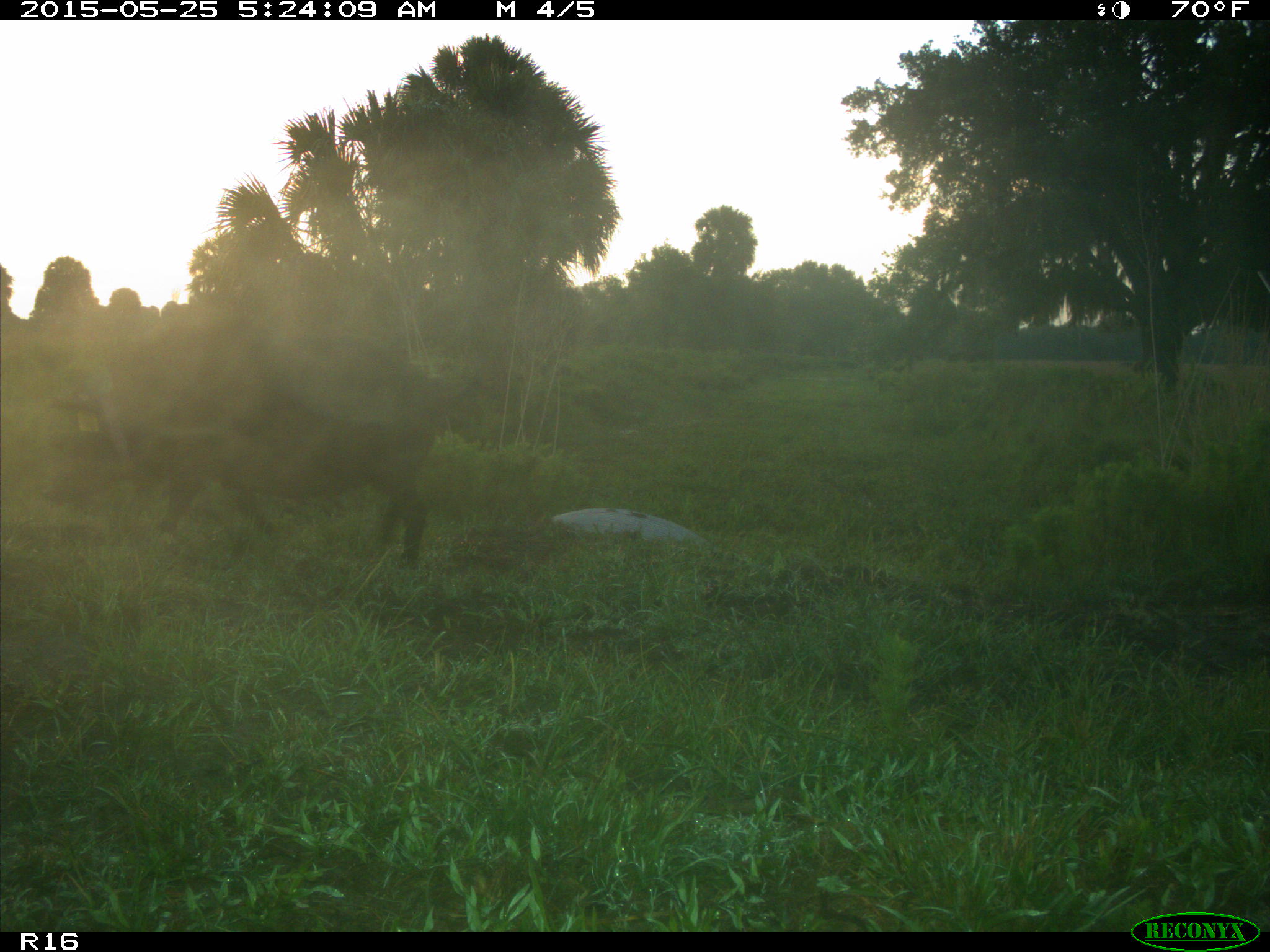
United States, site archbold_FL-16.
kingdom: Animalia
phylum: Chordata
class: Mammalia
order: Artiodactyla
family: Suidae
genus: Sus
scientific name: Sus scrofa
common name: wild boar